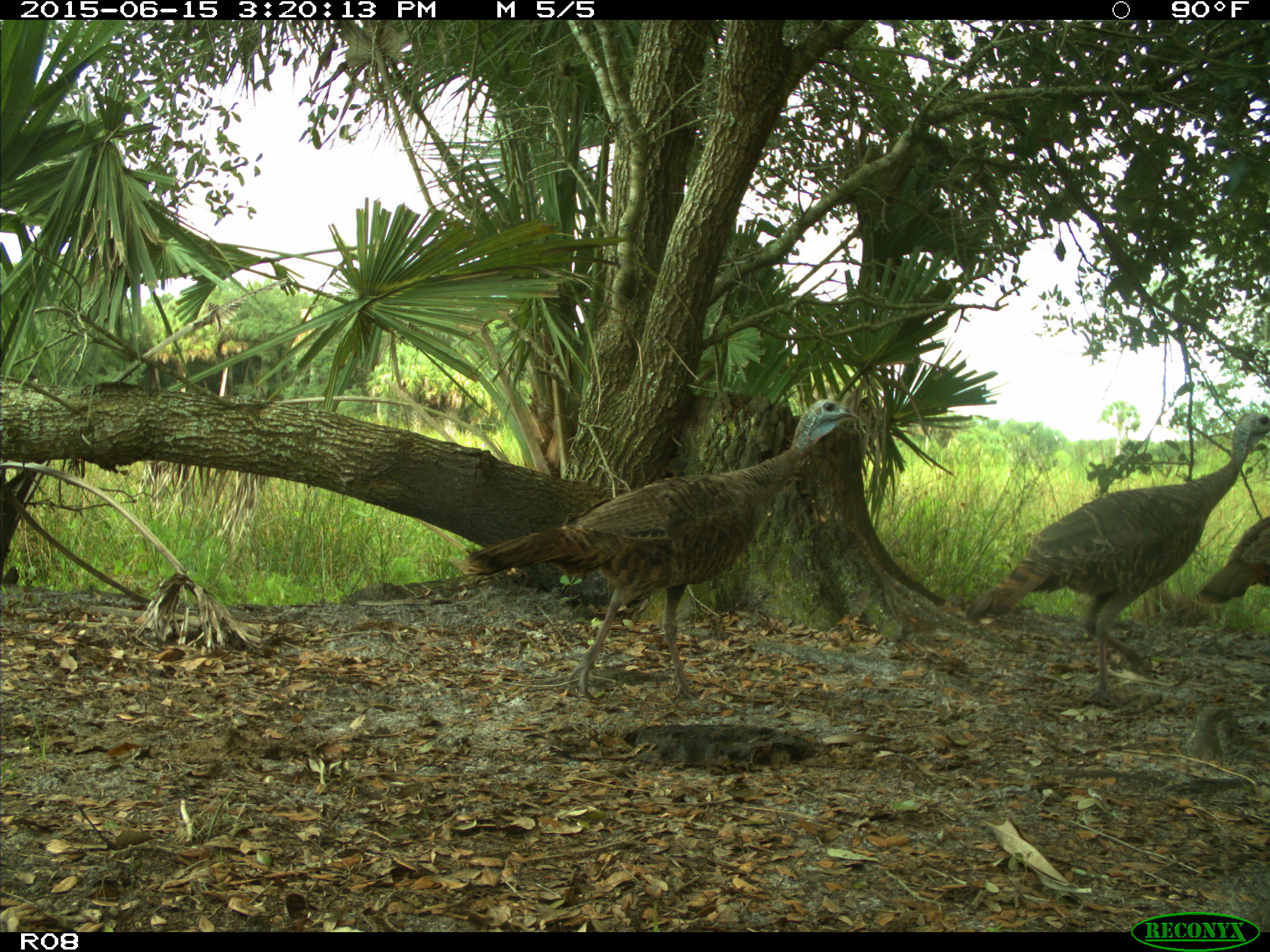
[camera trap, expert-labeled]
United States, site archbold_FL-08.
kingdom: Animalia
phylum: Chordata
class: Aves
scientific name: Aves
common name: birds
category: unidentified bird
Unidentified bird (birds) (Aves).